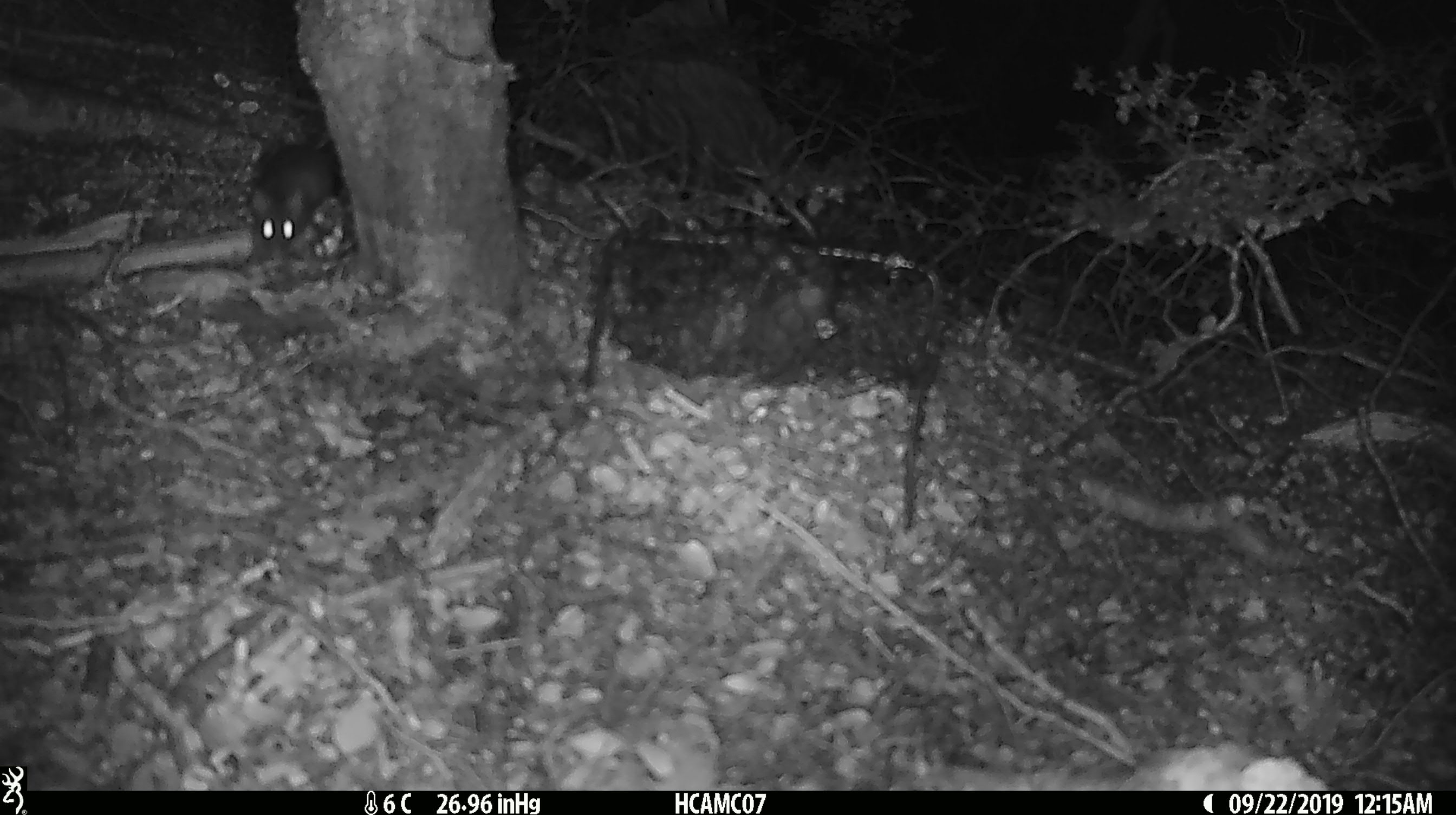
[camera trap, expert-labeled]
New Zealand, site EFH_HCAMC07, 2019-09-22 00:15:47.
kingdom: Animalia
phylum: Chordata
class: Mammalia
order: Rodentia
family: Muridae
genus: Mus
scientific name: Mus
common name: mouse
Mouse (Mus).